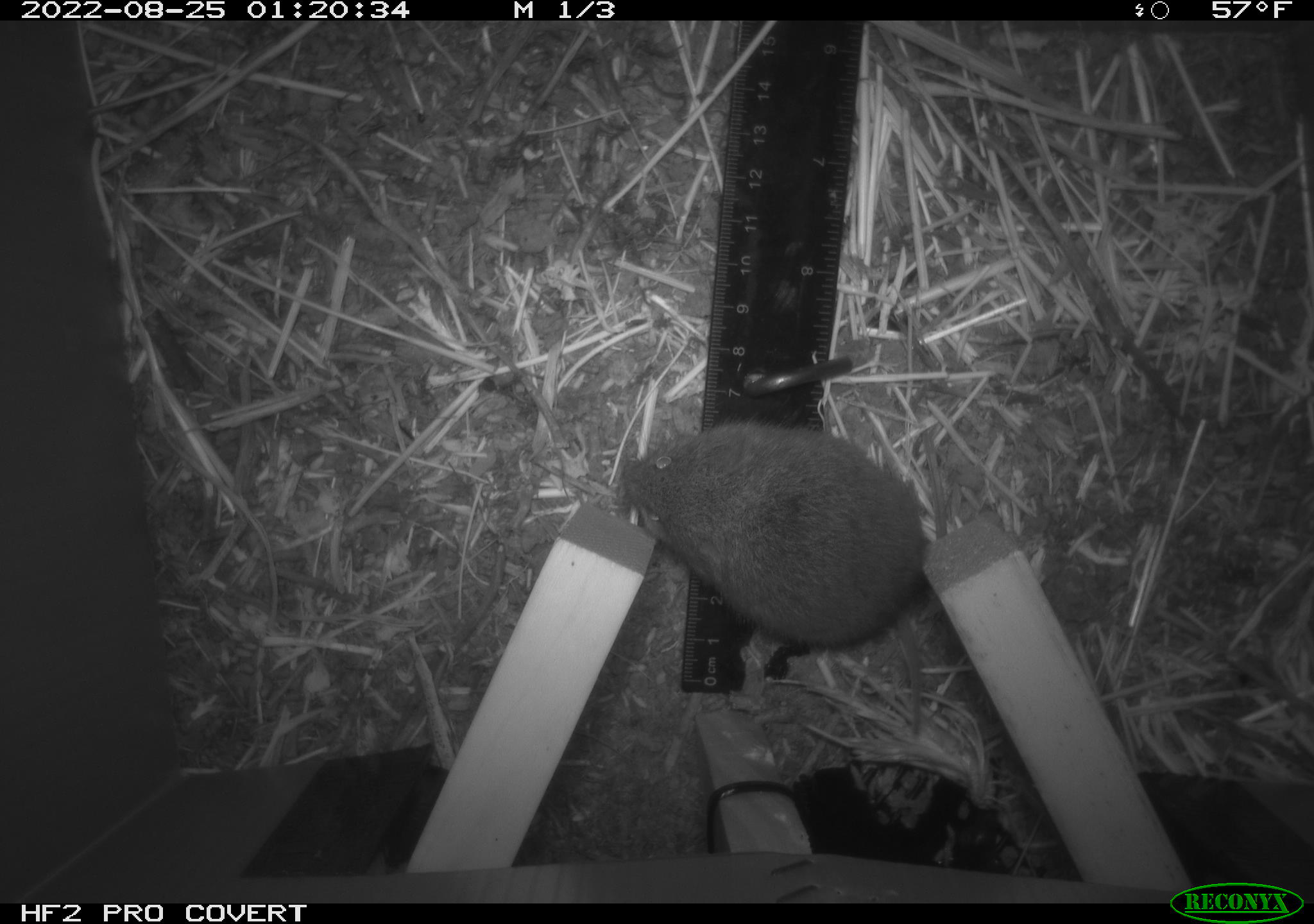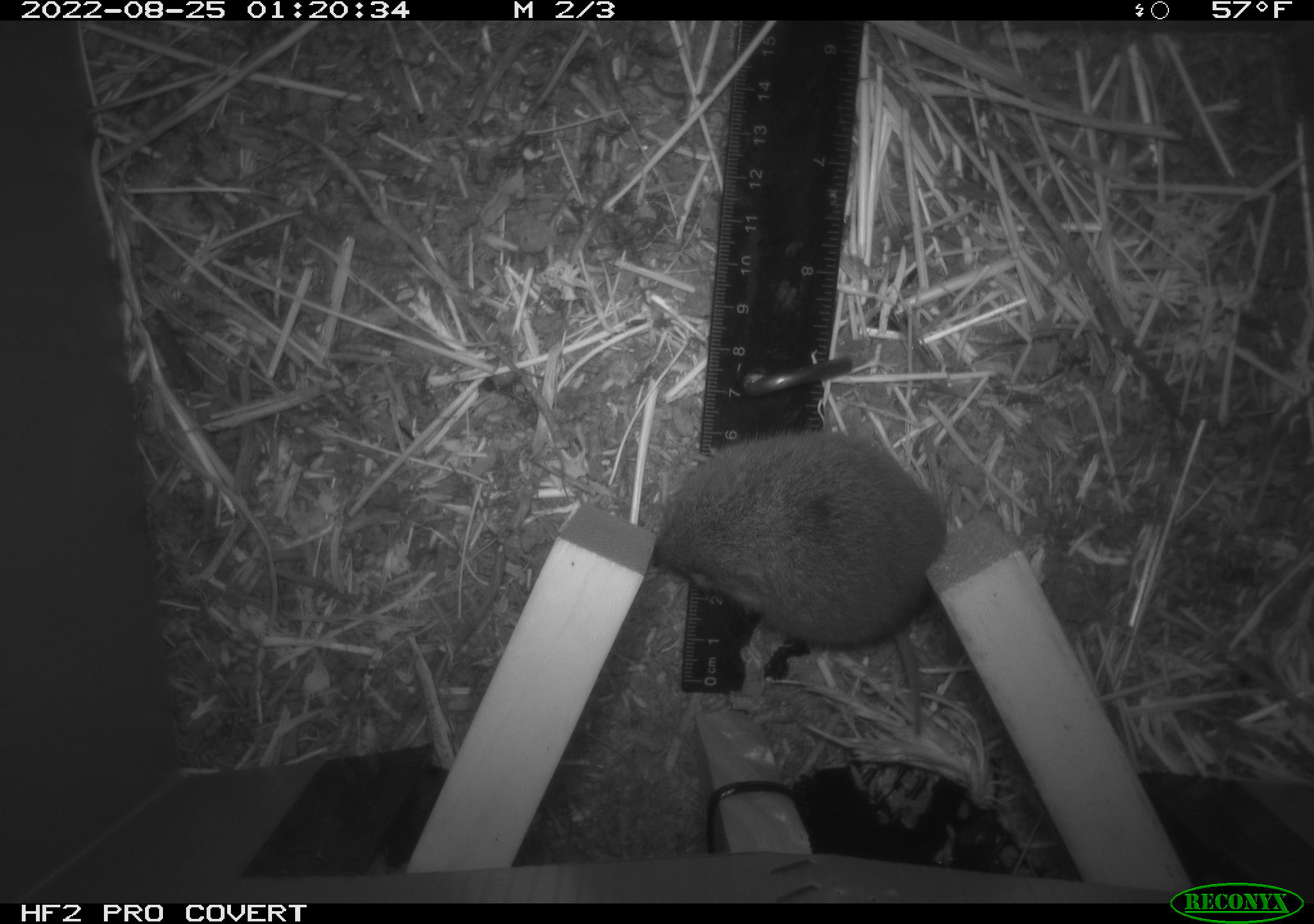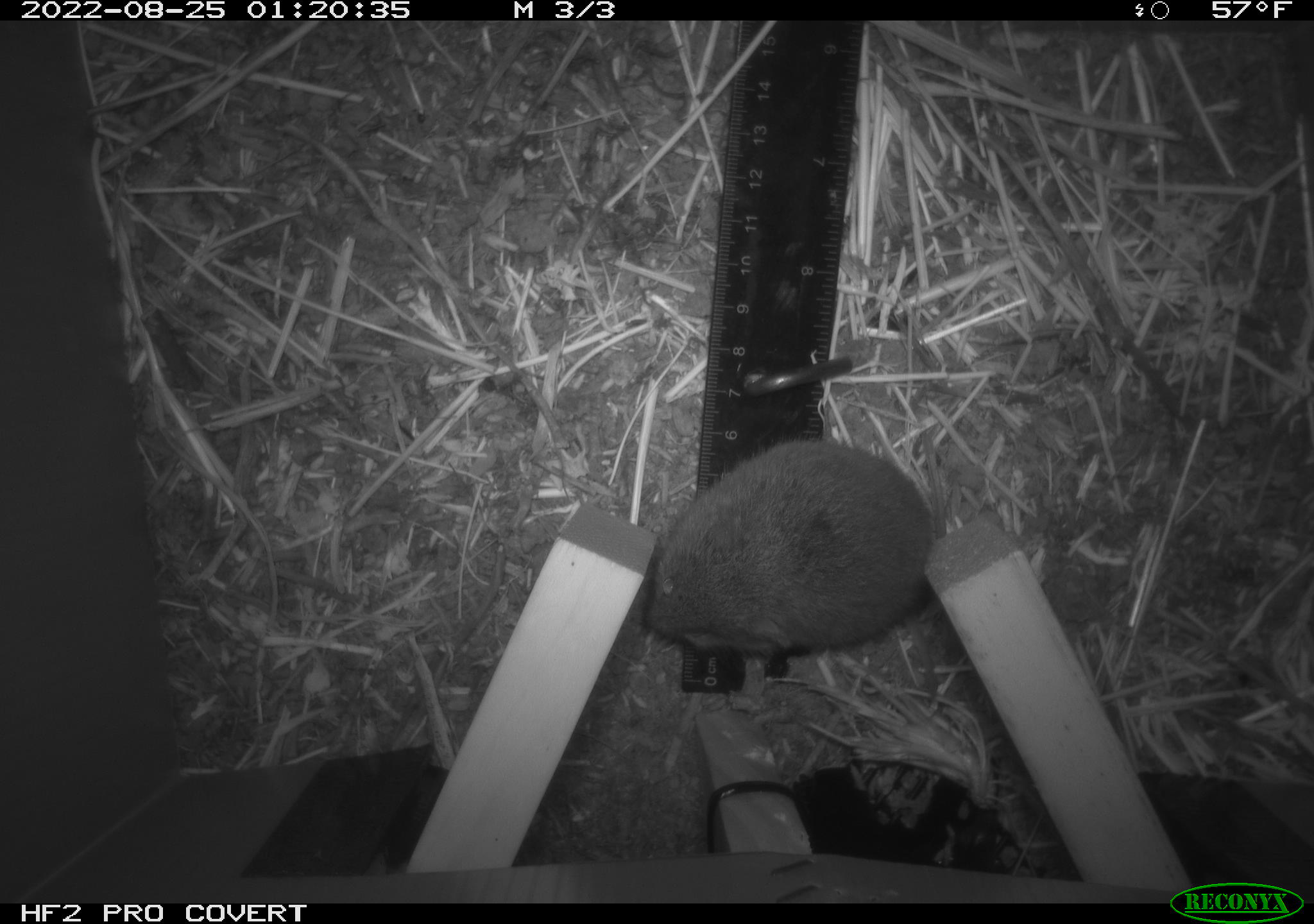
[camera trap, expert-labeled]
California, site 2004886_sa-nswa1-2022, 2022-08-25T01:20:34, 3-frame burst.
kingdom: Animalia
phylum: Chordata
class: Mammalia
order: Rodentia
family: Cricetidae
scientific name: Cricetidae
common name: hamsters, voles, lemmings, and allies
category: cricetidae family